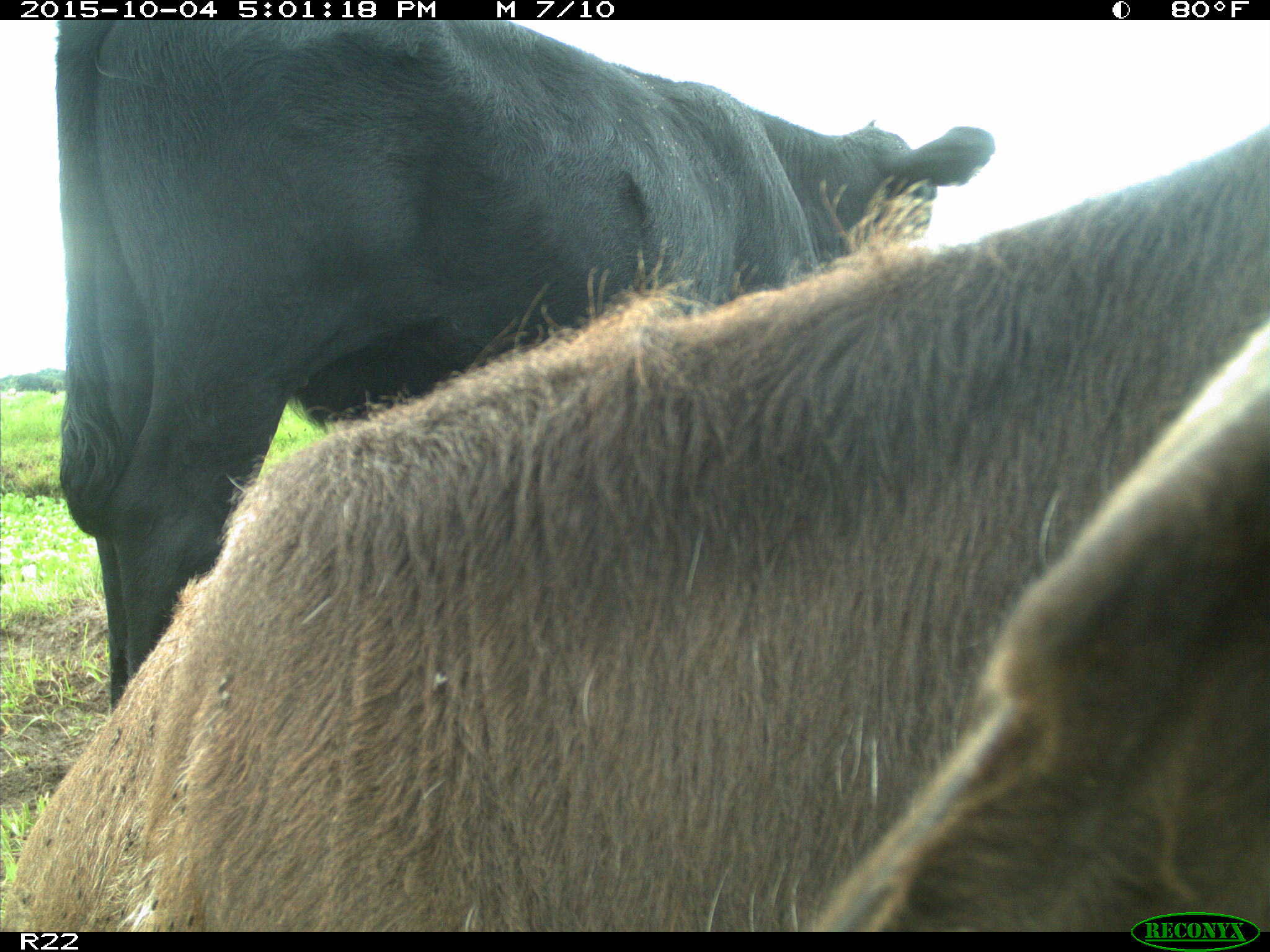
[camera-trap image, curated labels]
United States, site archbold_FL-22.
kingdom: Animalia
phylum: Chordata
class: Mammalia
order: Artiodactyla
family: Bovidae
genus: Bos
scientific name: Bos taurus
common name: domestic cow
Bos taurus (domestic cow).